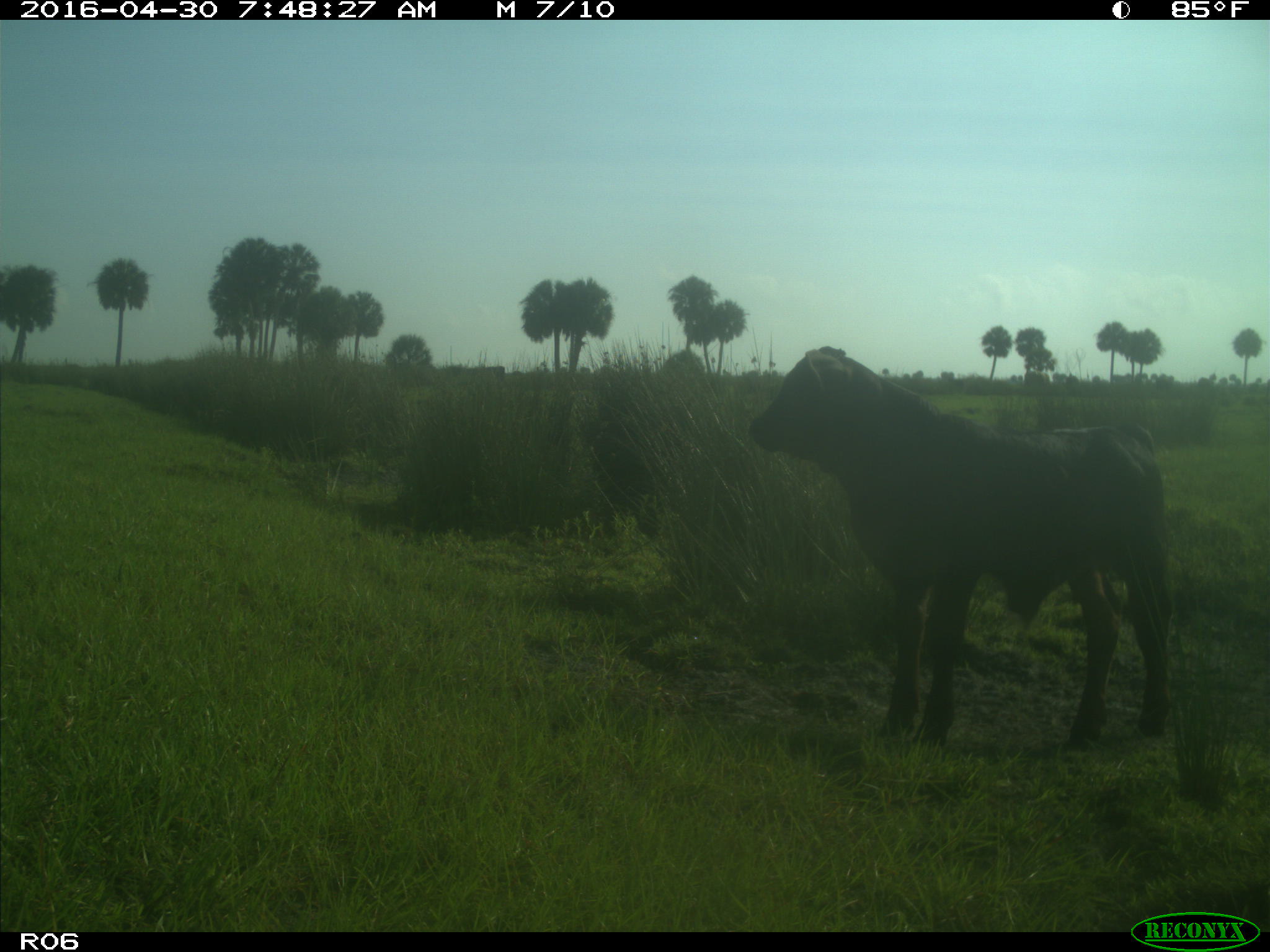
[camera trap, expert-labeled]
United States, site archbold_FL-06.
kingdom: Animalia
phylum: Chordata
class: Mammalia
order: Artiodactyla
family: Bovidae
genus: Bos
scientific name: Bos taurus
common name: domestic cow